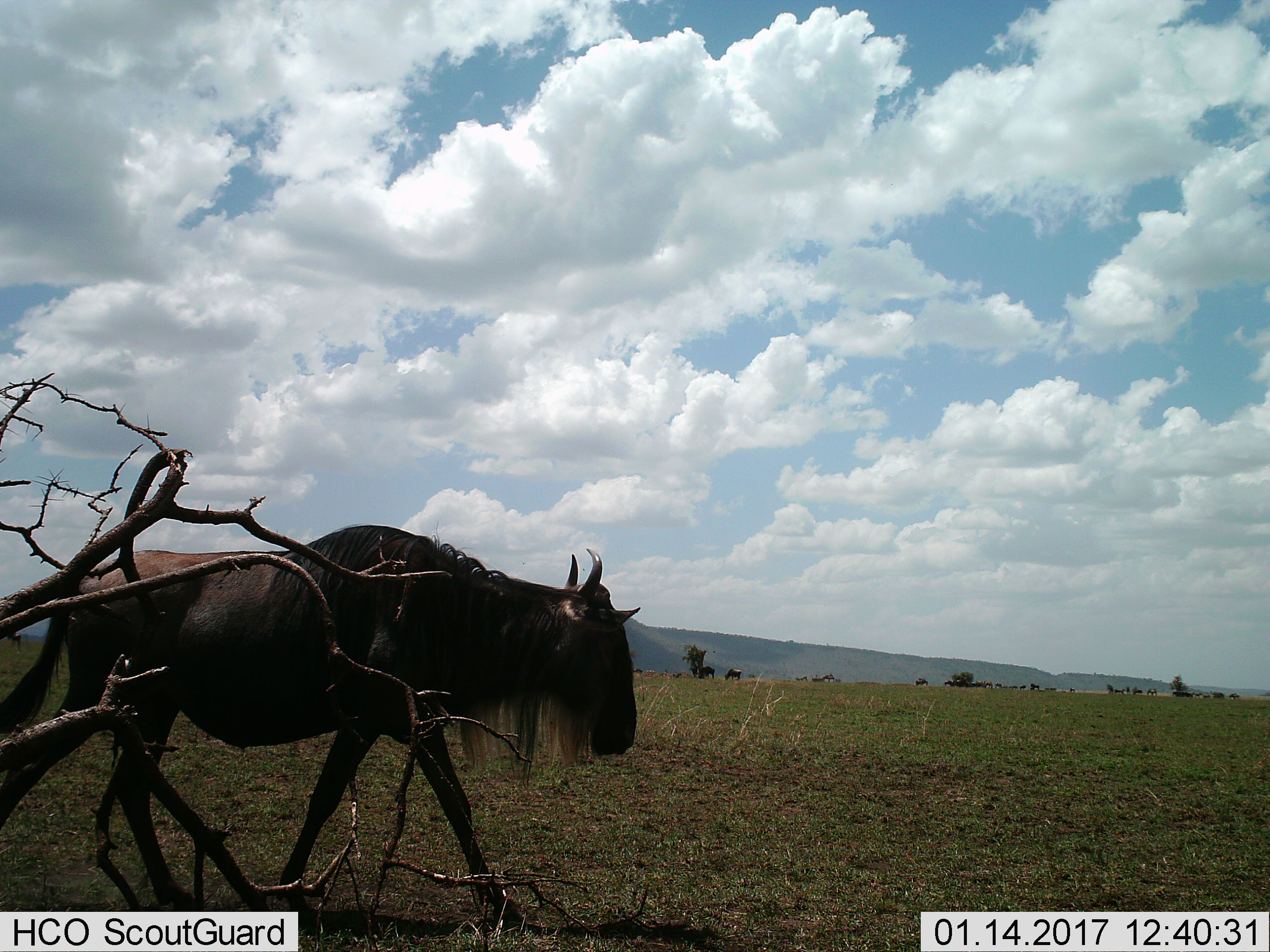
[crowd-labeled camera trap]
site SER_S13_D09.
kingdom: Animalia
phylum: Chordata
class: Mammalia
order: Artiodactyla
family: Bovidae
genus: Connochaetes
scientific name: Connochaetes taurinus taurinus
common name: blue wildebeest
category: wildebeestblue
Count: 1.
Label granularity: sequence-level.